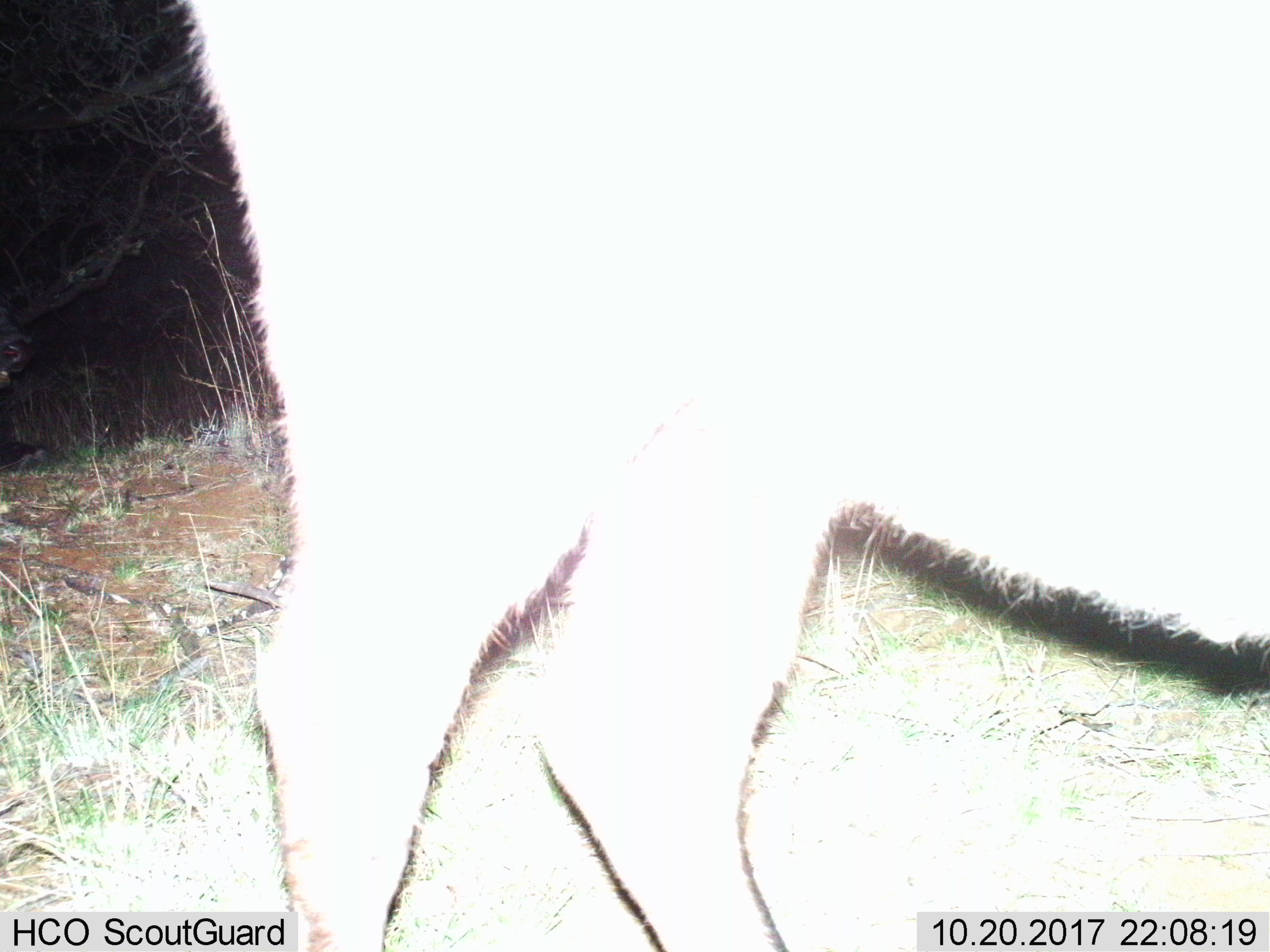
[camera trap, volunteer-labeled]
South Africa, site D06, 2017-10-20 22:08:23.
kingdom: Animalia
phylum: Chordata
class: Mammalia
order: Artiodactyla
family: Bovidae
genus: Tragelaphus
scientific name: Tragelaphus strepsiceros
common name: greater kudu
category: kudu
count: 1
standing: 0%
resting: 0%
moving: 100%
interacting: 0%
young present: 0%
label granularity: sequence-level